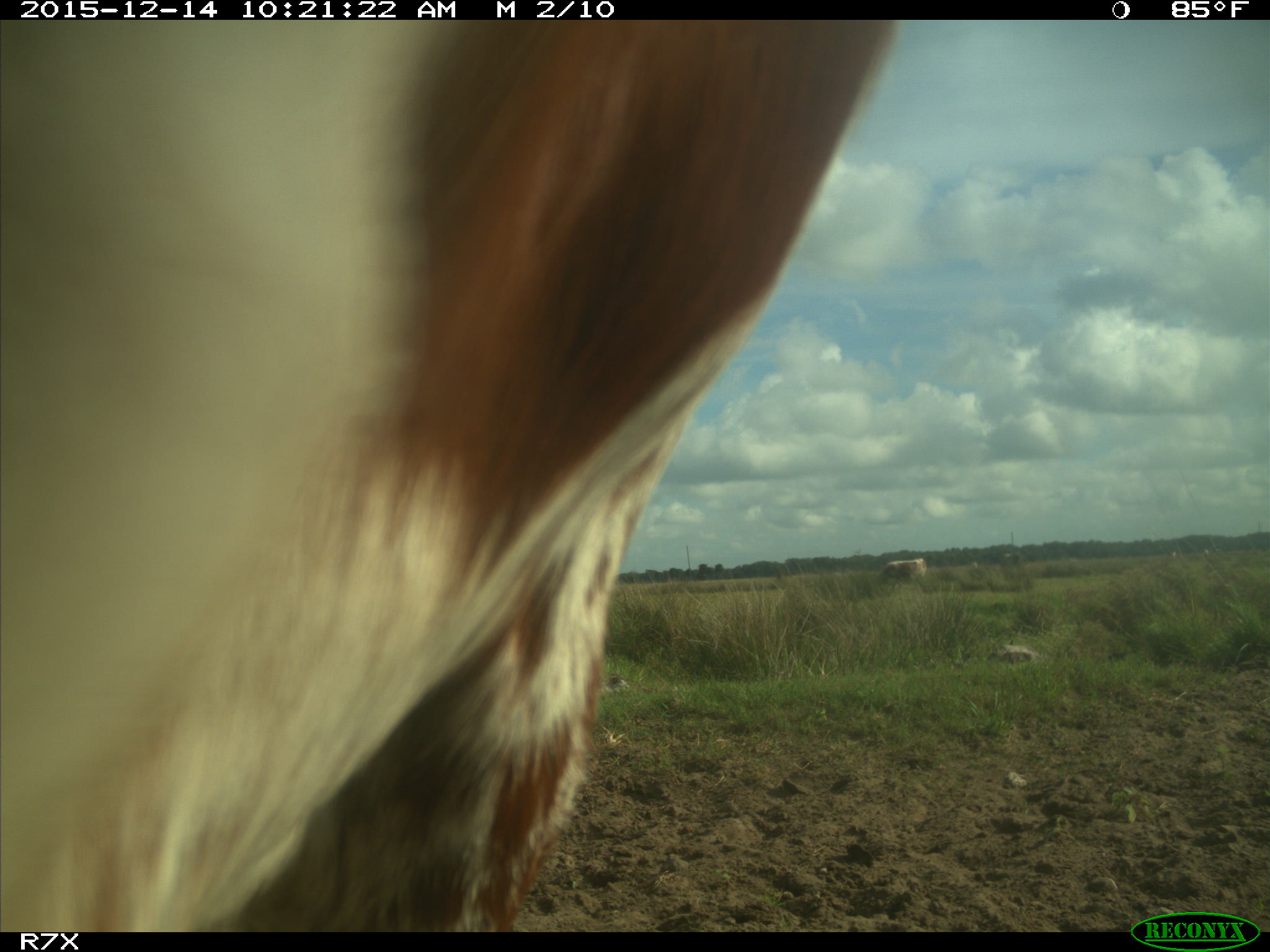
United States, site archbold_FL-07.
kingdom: Animalia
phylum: Chordata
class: Mammalia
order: Artiodactyla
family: Bovidae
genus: Bos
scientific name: Bos taurus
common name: domestic cow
Bos taurus (domestic cow).